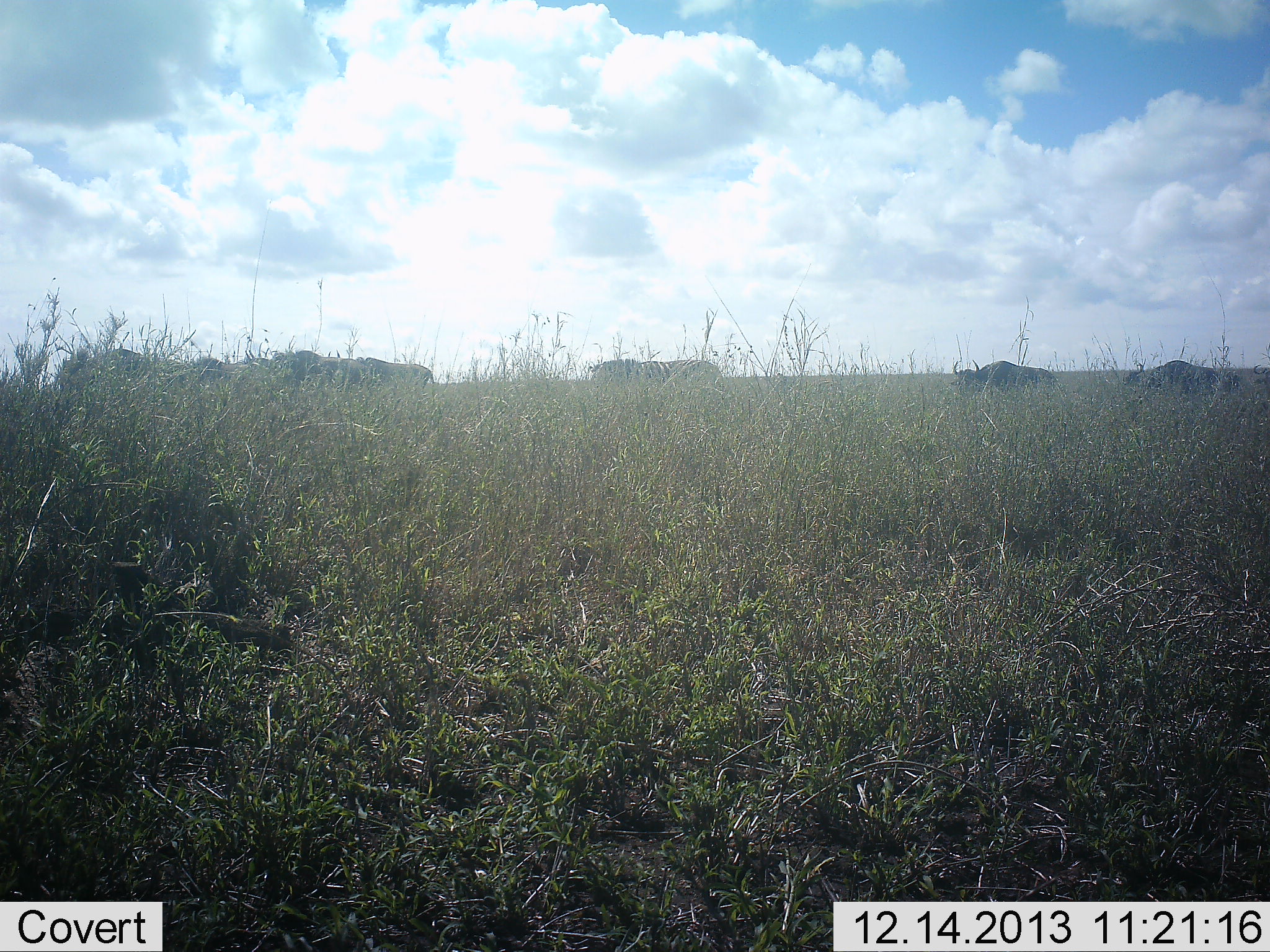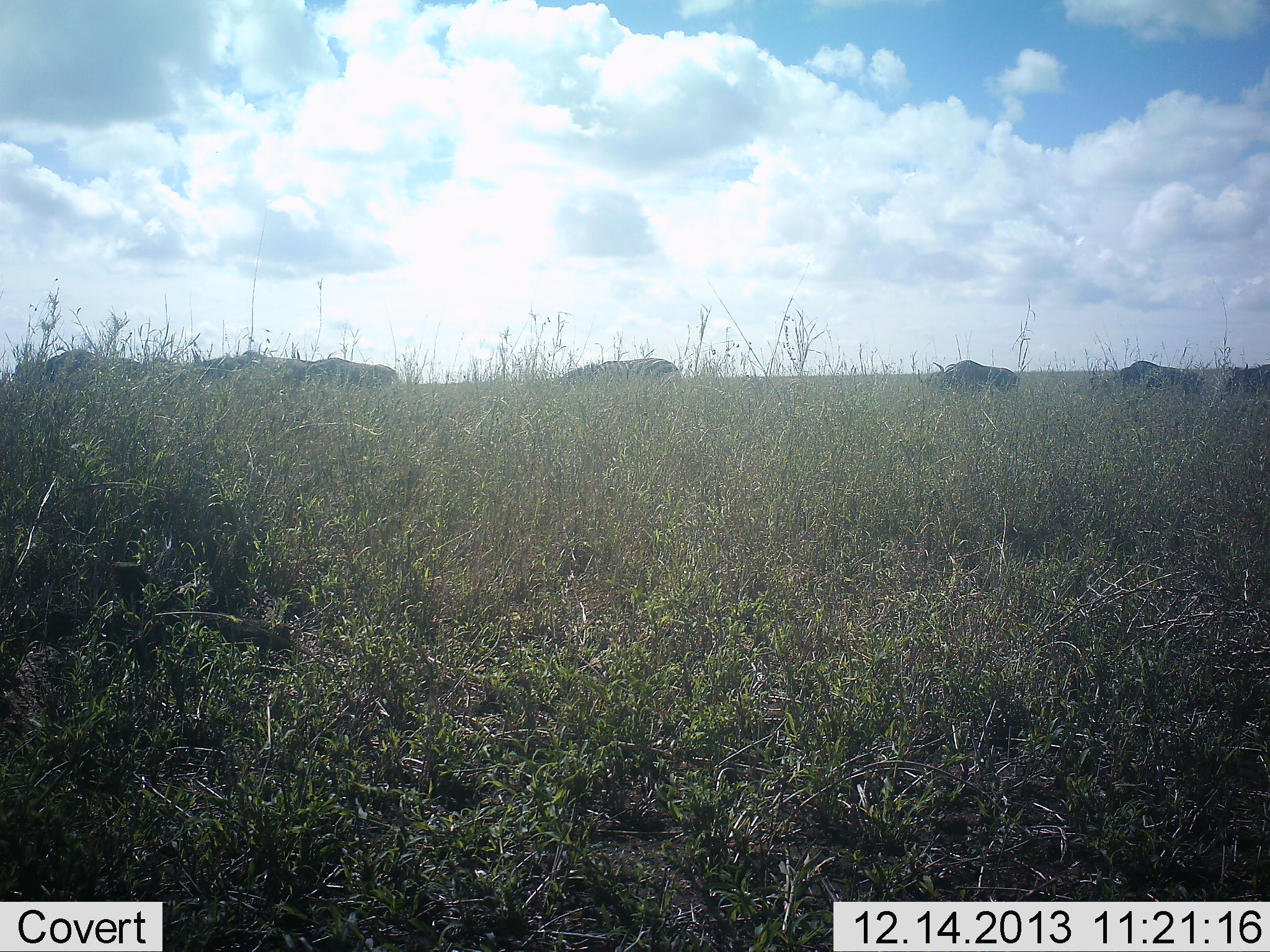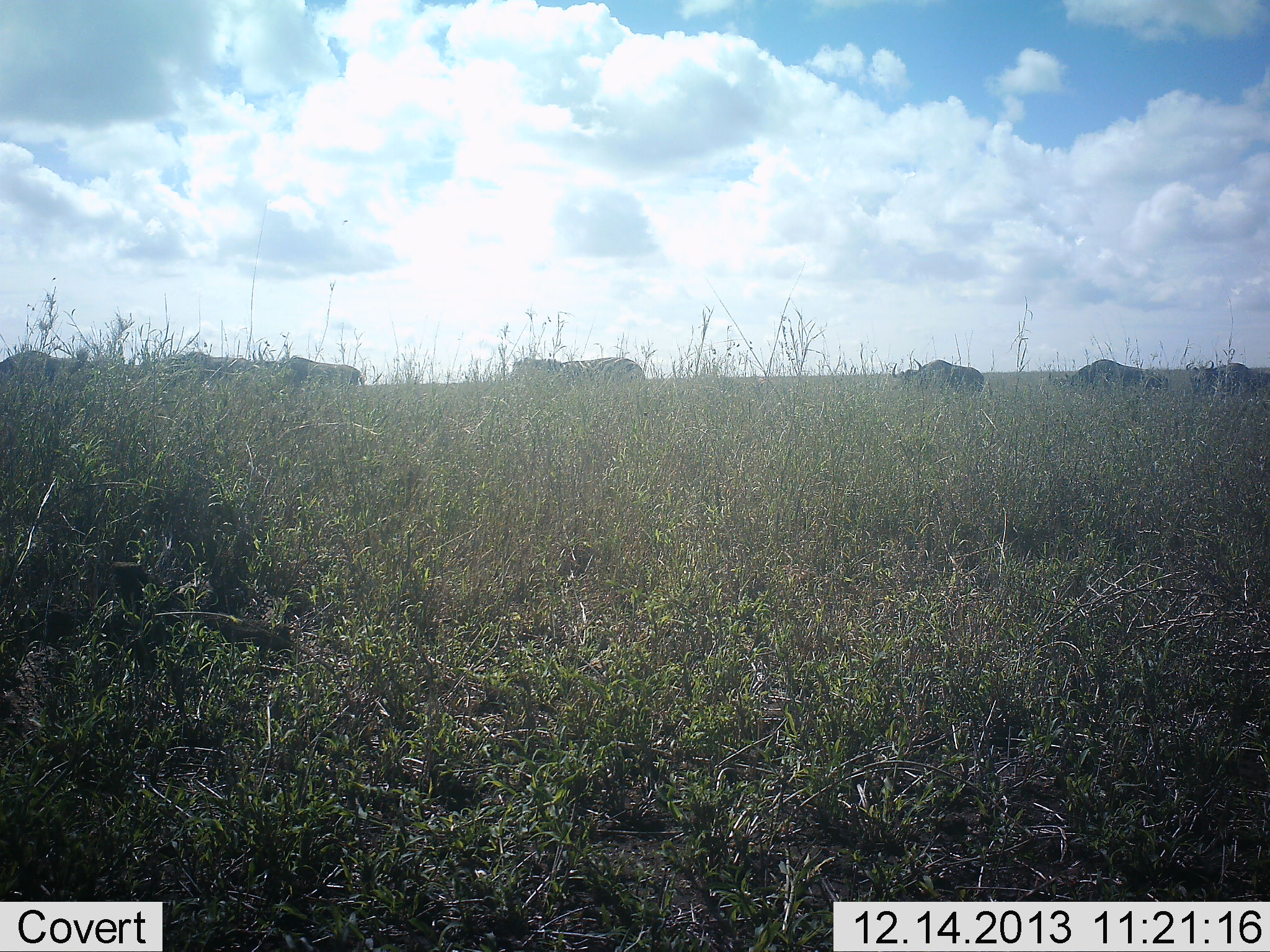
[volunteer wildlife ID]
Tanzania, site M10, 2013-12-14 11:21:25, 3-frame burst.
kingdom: Animalia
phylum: Chordata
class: Mammalia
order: Artiodactyla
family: Bovidae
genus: Connochaetes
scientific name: Connochaetes taurinus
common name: blue wildebeest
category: wildebeest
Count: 7.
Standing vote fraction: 7%.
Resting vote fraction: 0%.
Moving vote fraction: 93%.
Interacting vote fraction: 7%.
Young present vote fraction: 0%.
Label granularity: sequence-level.